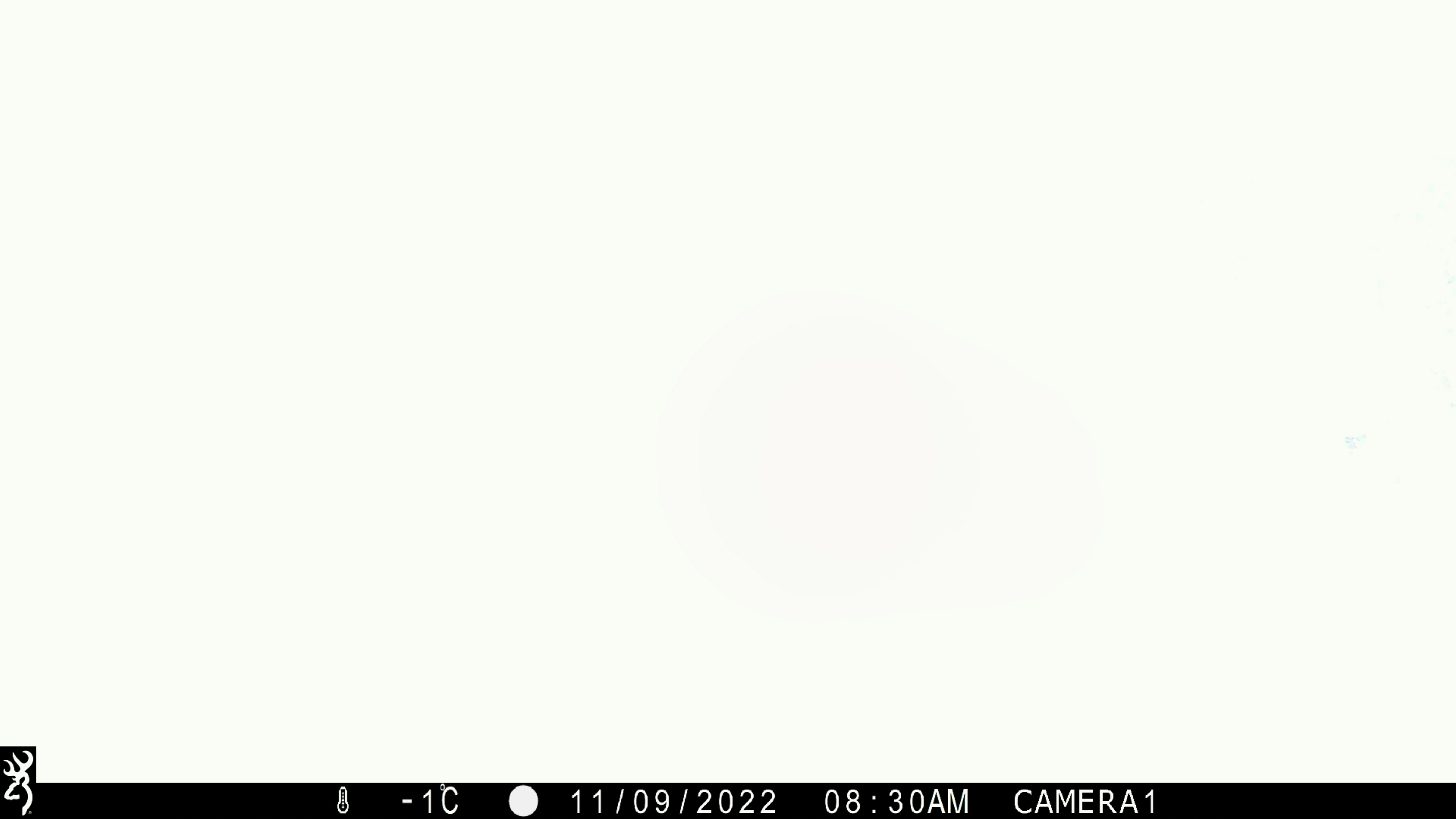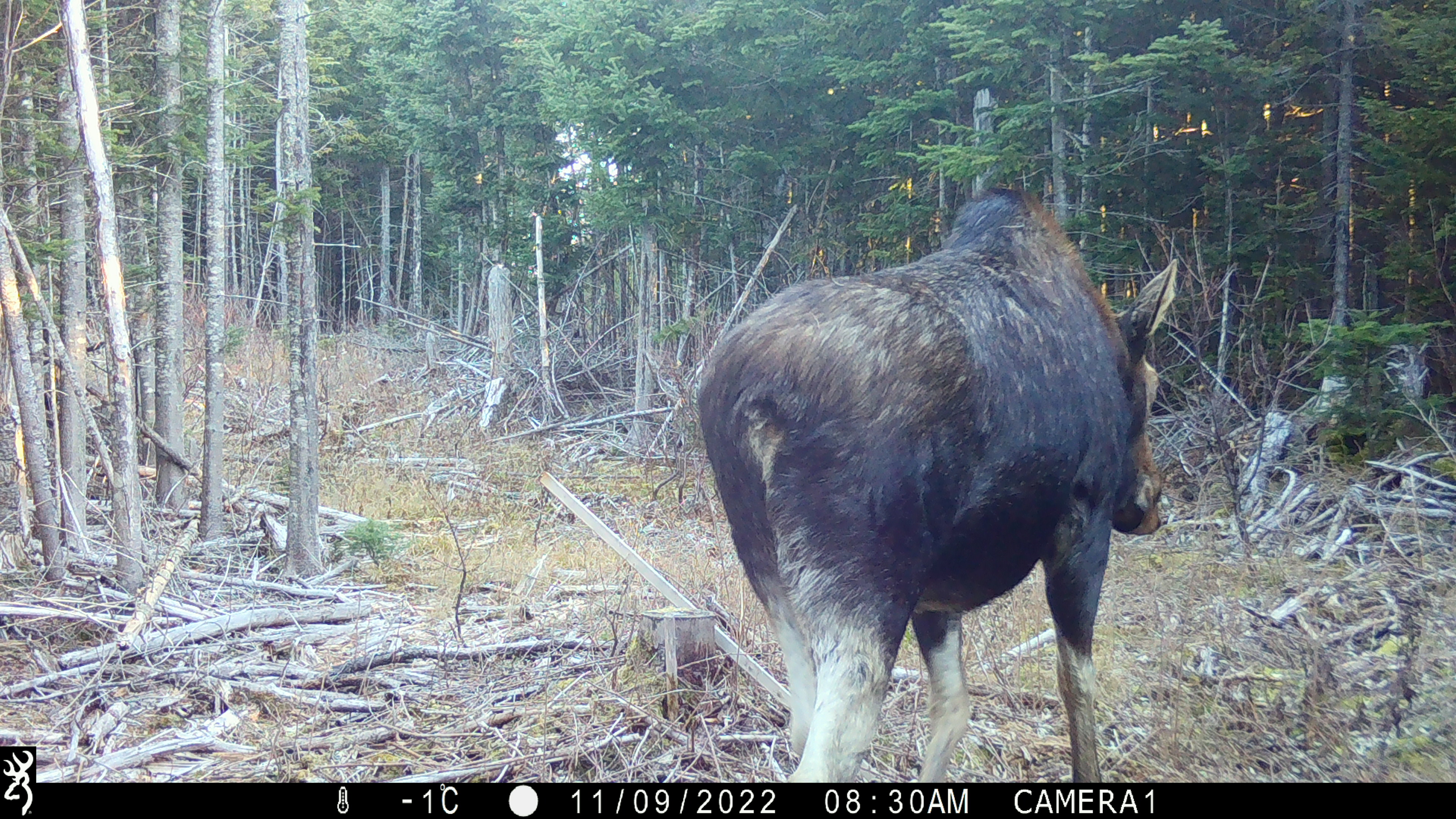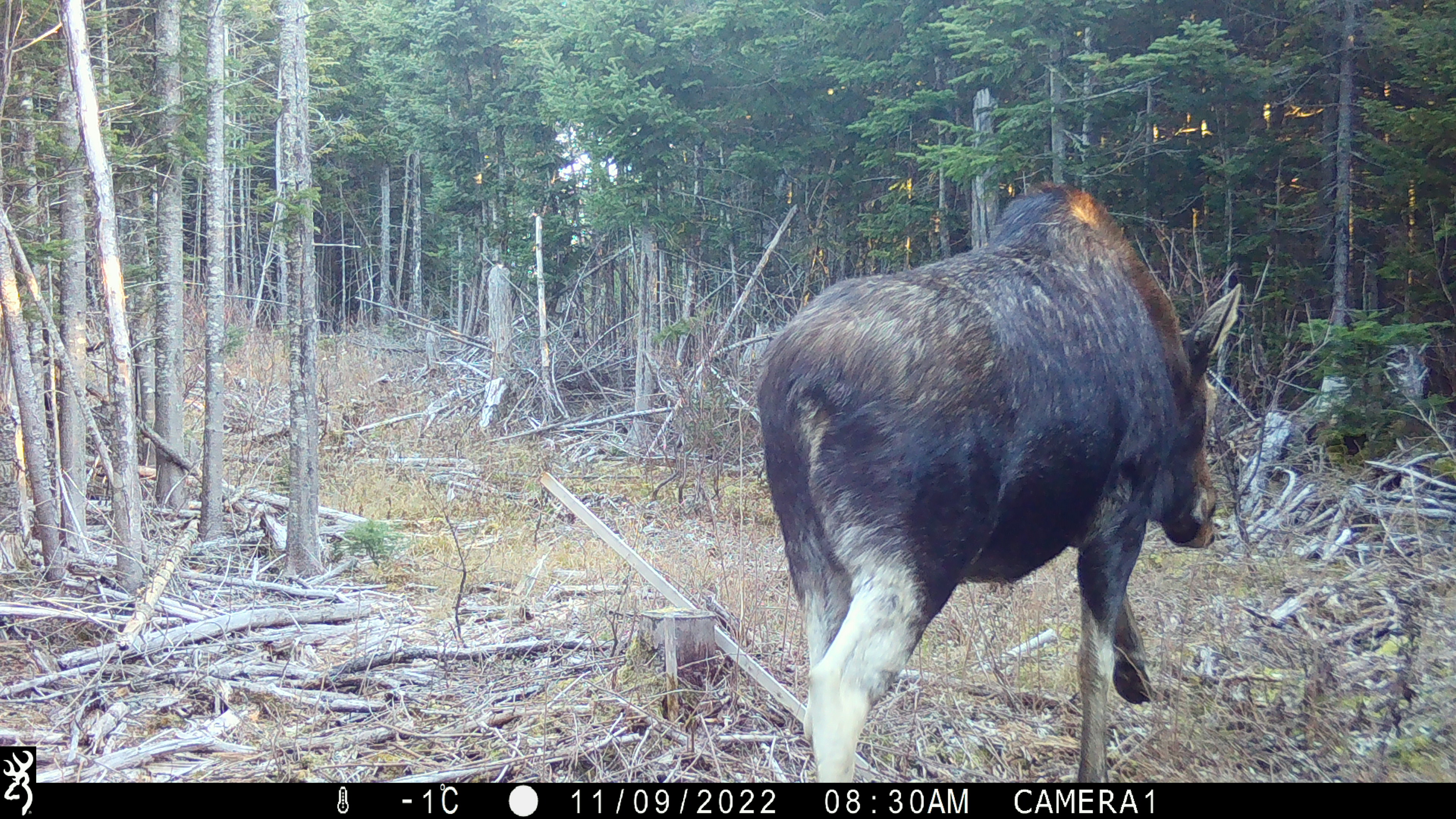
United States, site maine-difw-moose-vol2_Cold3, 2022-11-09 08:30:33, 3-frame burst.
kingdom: Animalia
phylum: Chordata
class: Mammalia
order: Artiodactyla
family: Cervidae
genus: Alces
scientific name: Alces alces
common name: moose